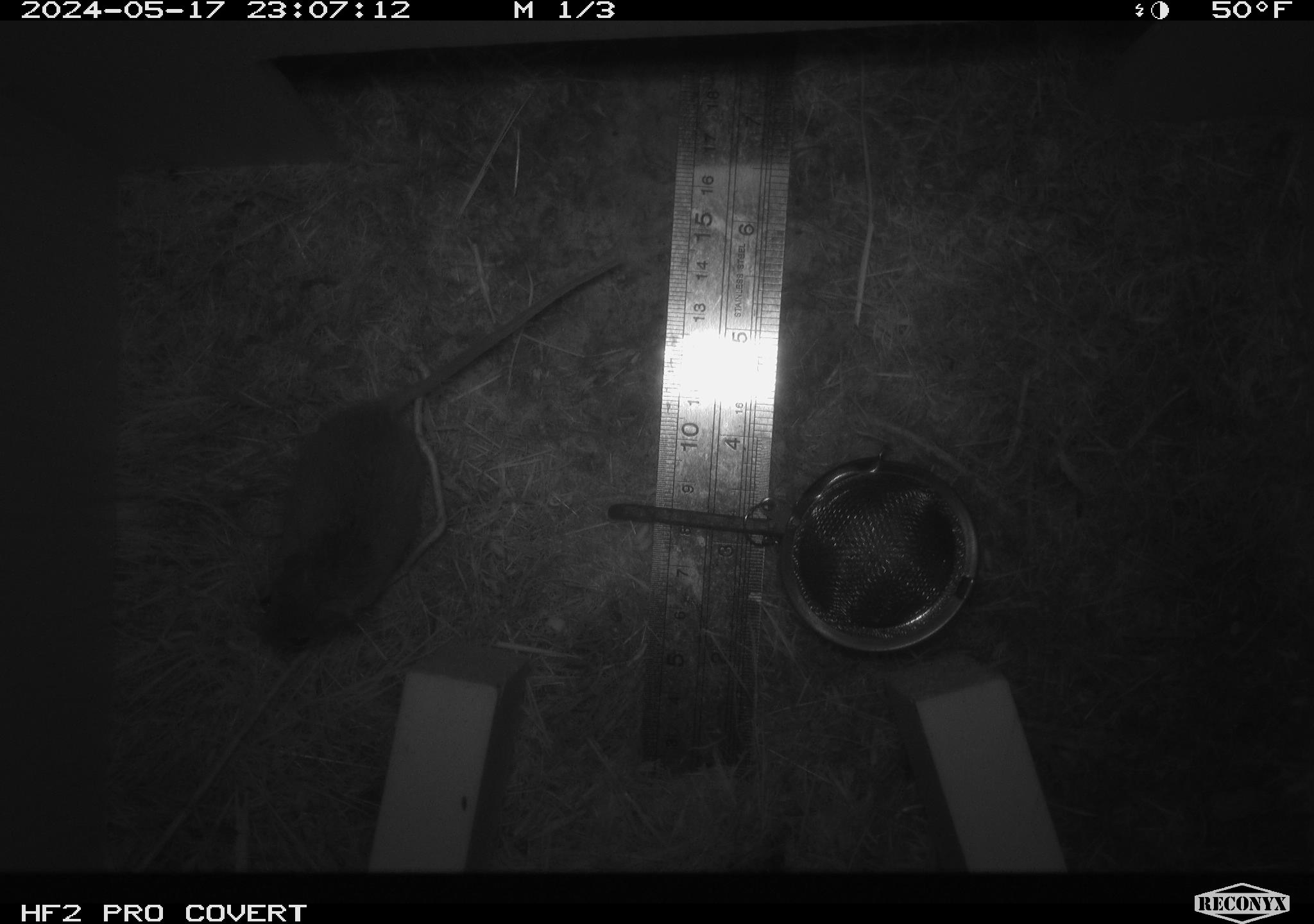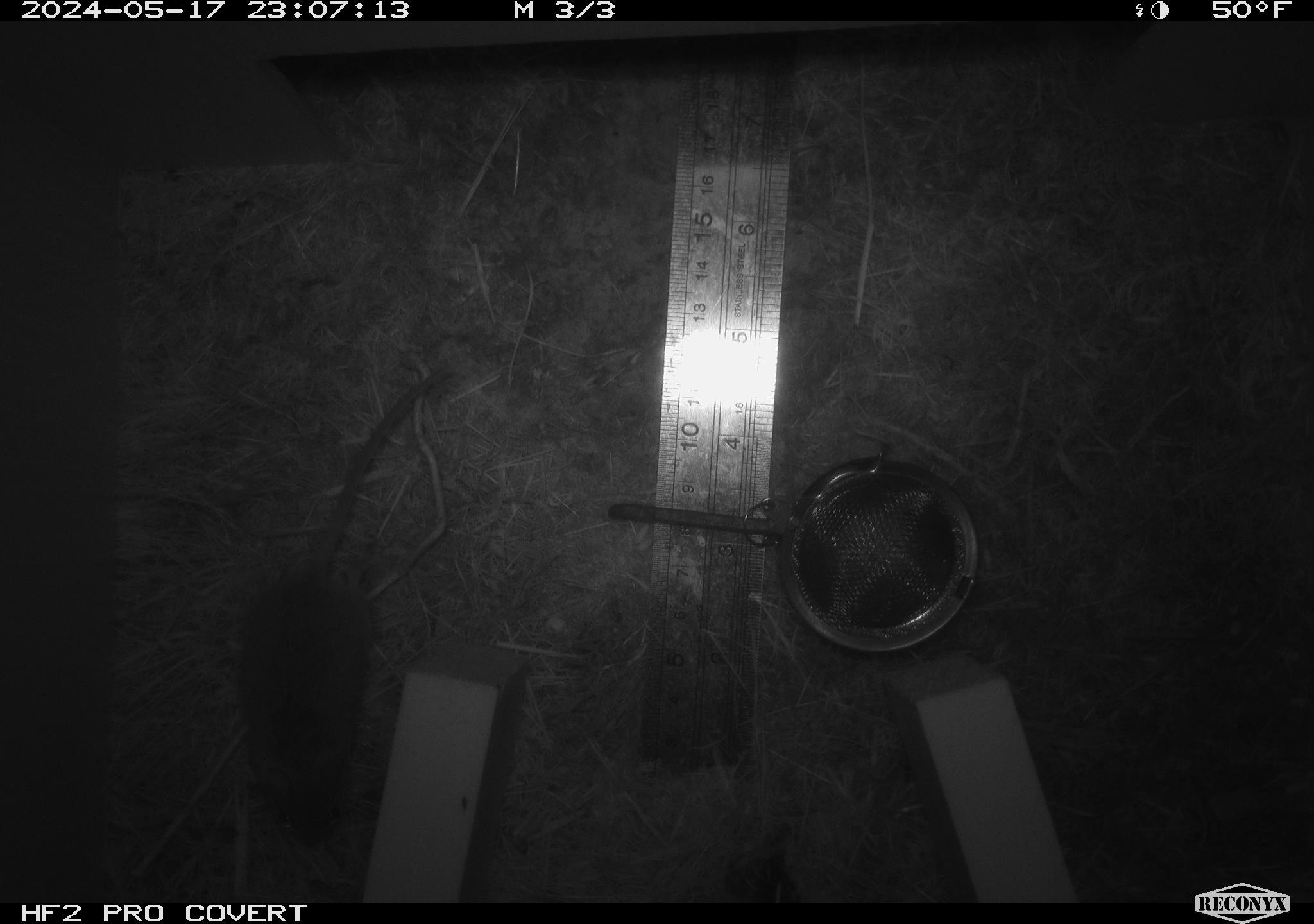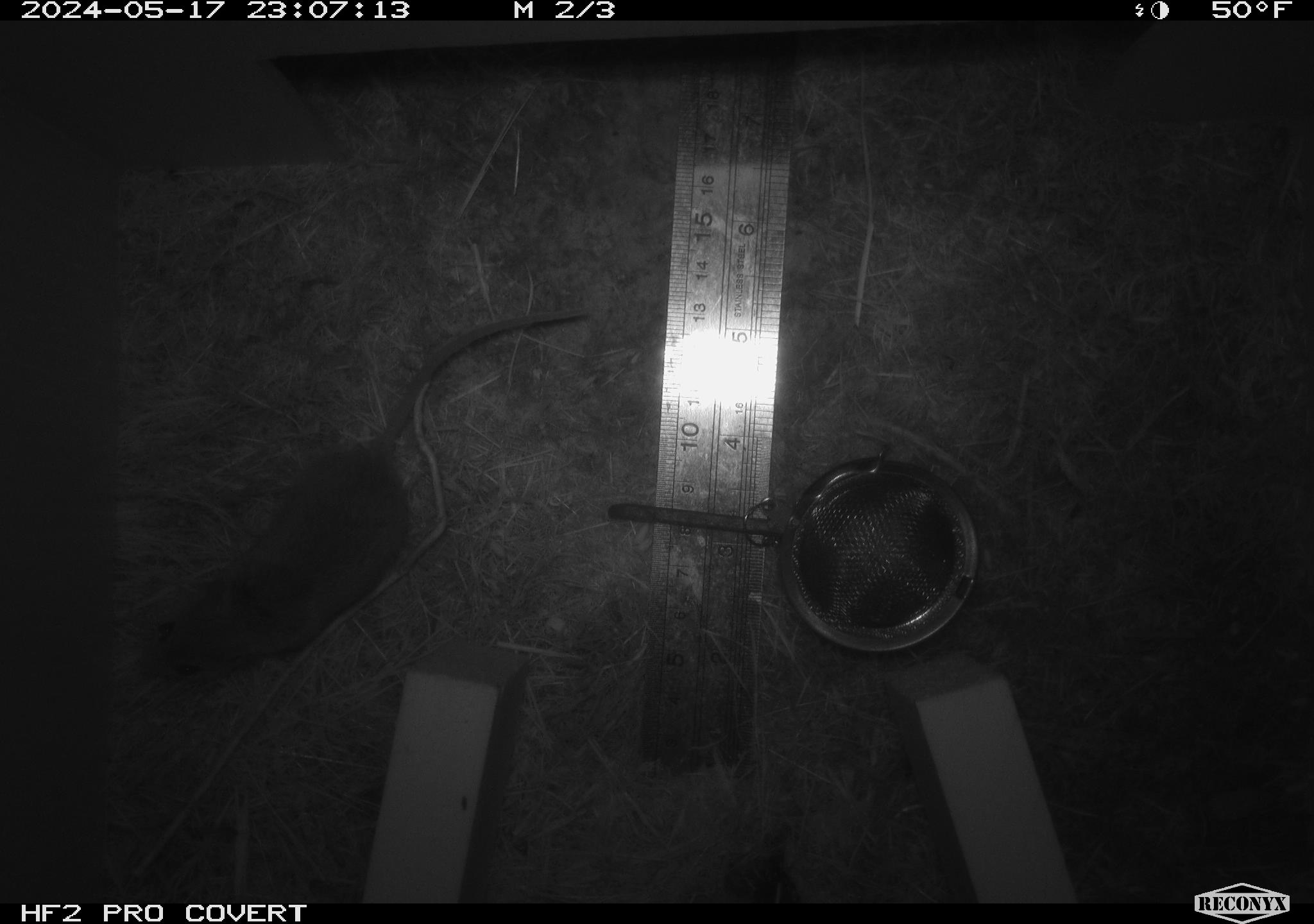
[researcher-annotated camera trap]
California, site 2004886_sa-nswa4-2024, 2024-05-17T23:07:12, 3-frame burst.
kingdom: Animalia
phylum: Chordata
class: Mammalia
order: Rodentia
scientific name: Rodentia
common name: rodent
Rodent (Rodentia).